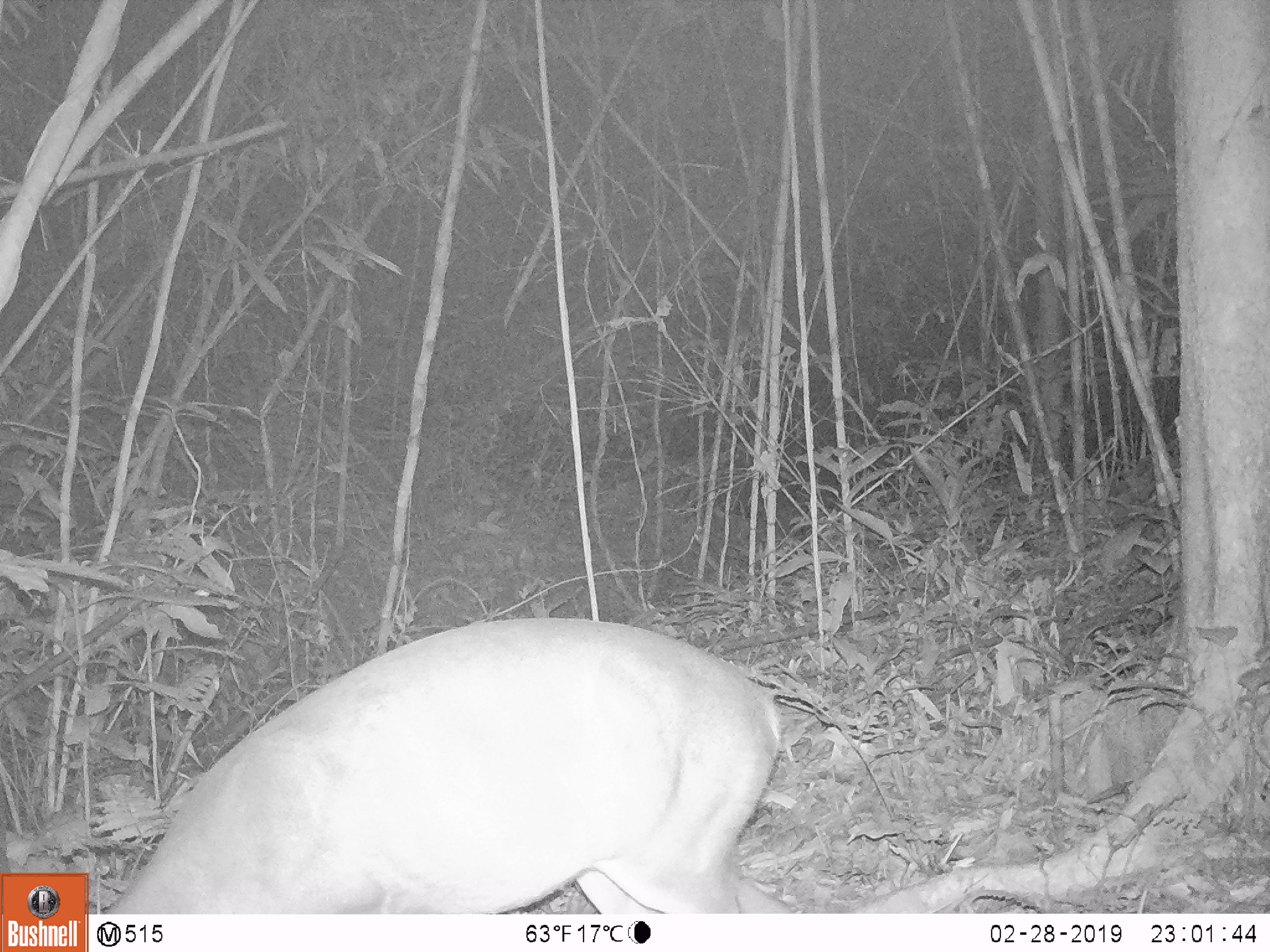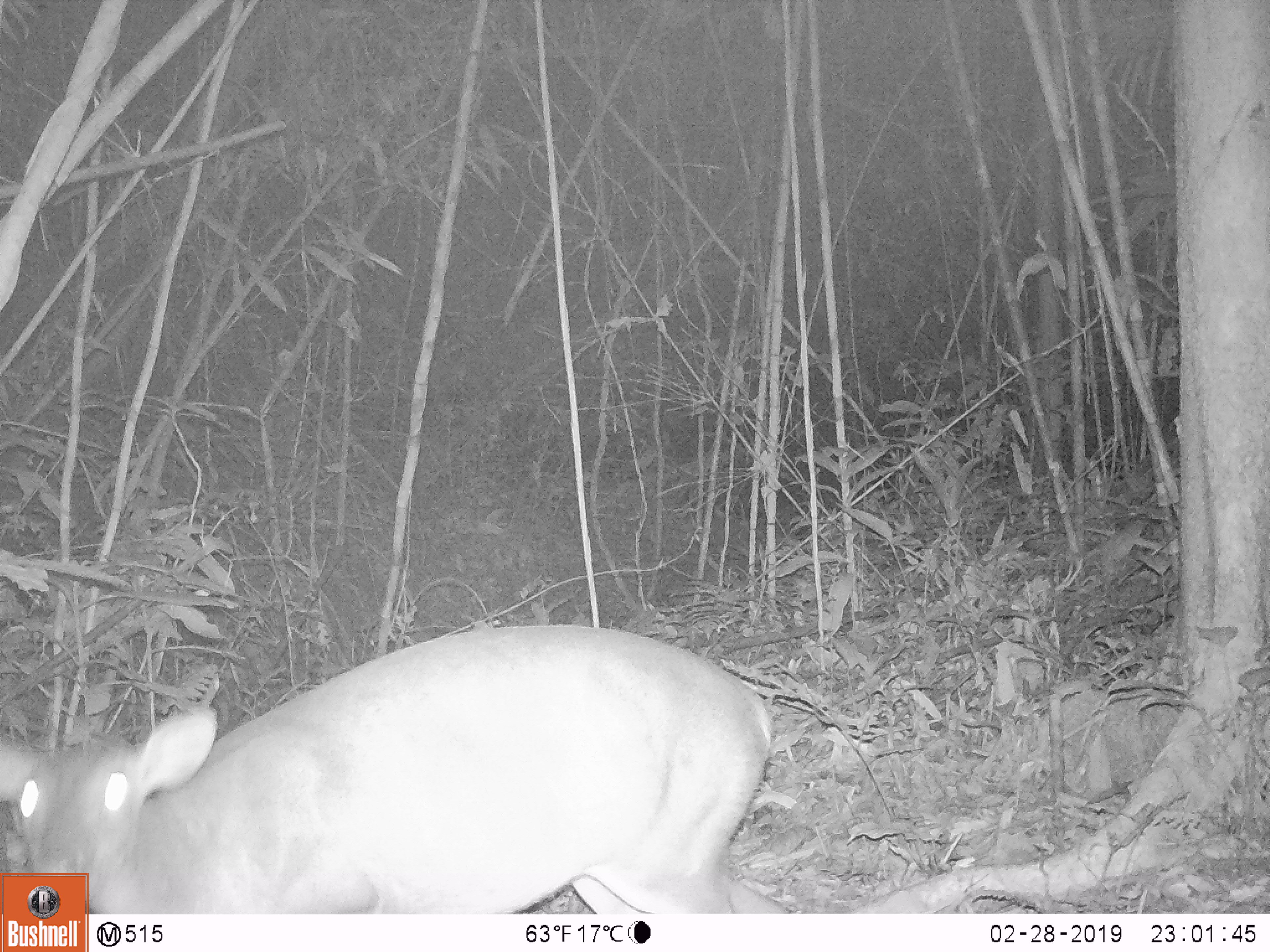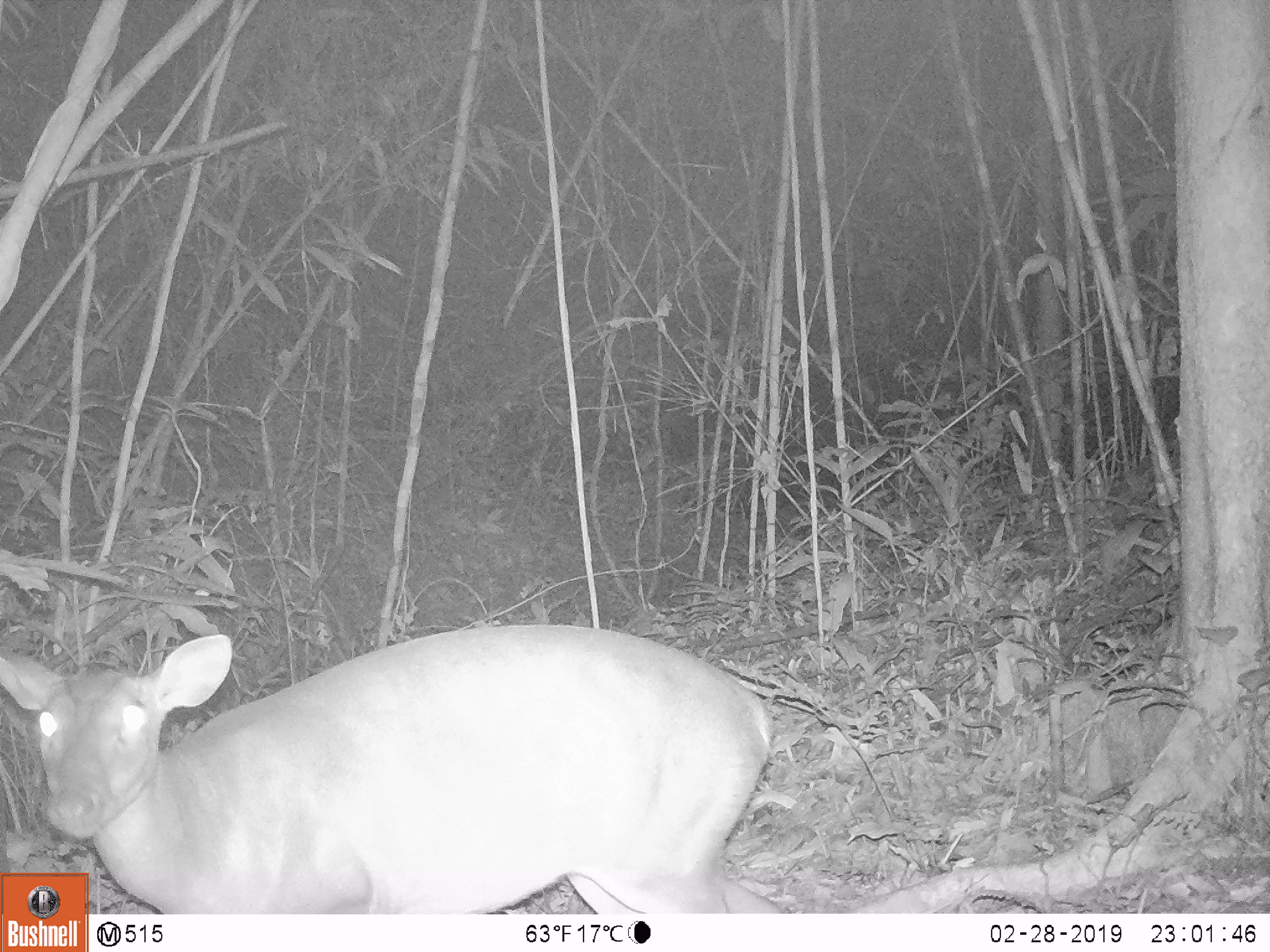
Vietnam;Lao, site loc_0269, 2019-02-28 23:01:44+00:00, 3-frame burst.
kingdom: Animalia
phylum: Chordata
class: Mammalia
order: Artiodactyla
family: Cervidae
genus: Muntiacus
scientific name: Muntiacus vuquangensis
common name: large-antlered muntjac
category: large antlered muntjac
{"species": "large antlered muntjac (large-antlered muntjac) (Muntiacus vuquangensis)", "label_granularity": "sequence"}